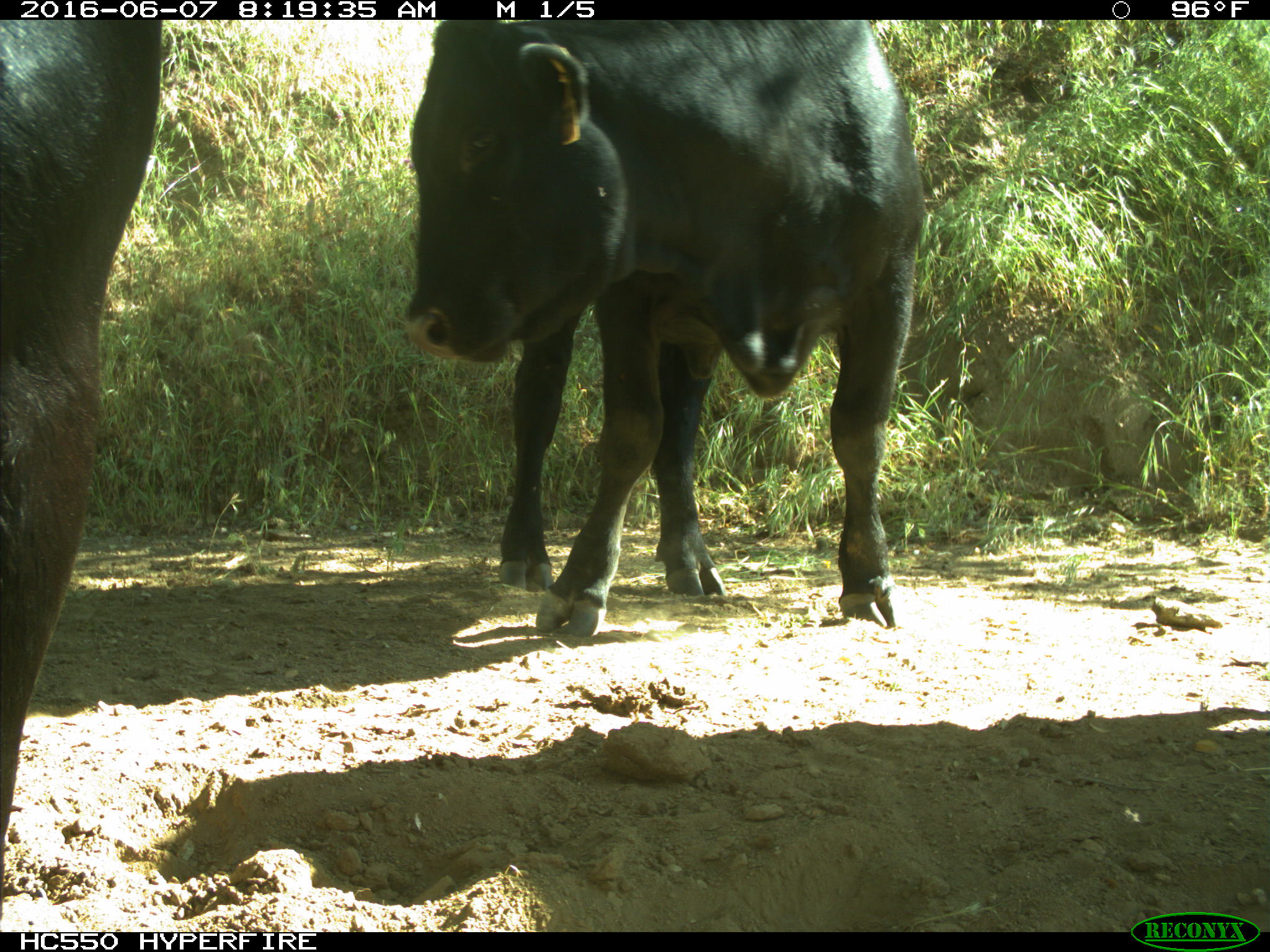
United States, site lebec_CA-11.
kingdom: Animalia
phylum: Chordata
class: Mammalia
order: Artiodactyla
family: Bovidae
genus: Bos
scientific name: Bos taurus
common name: domestic cow